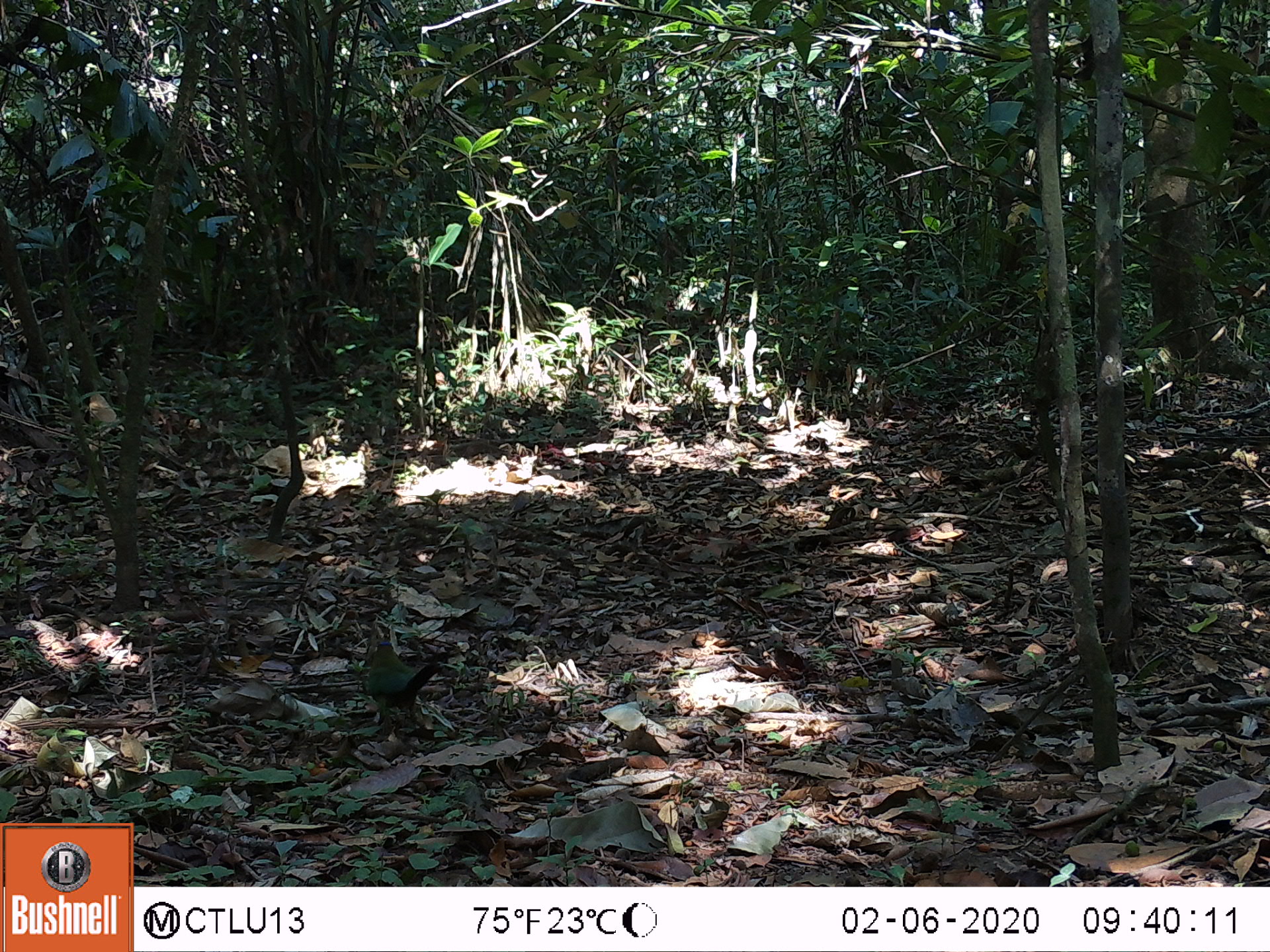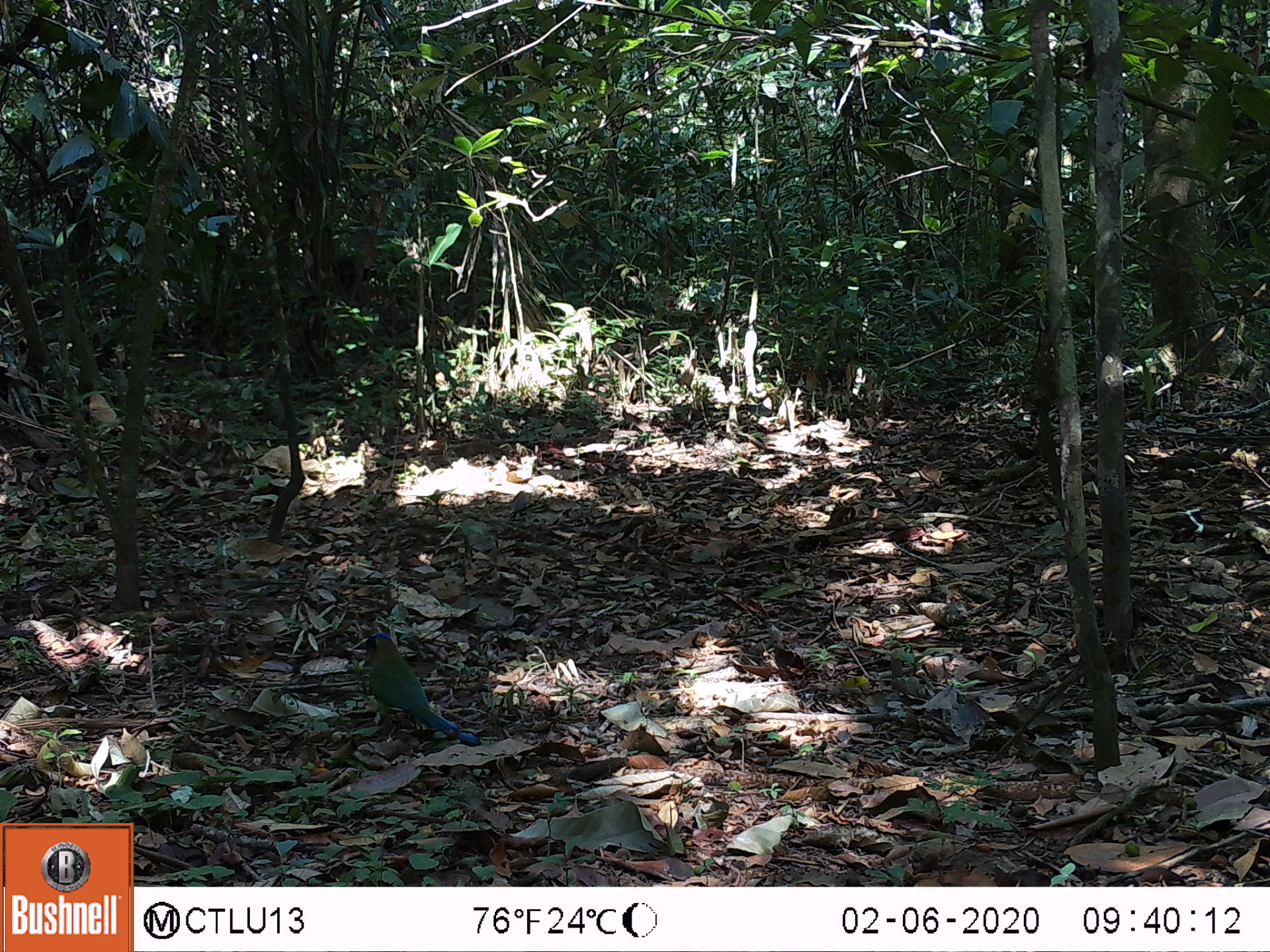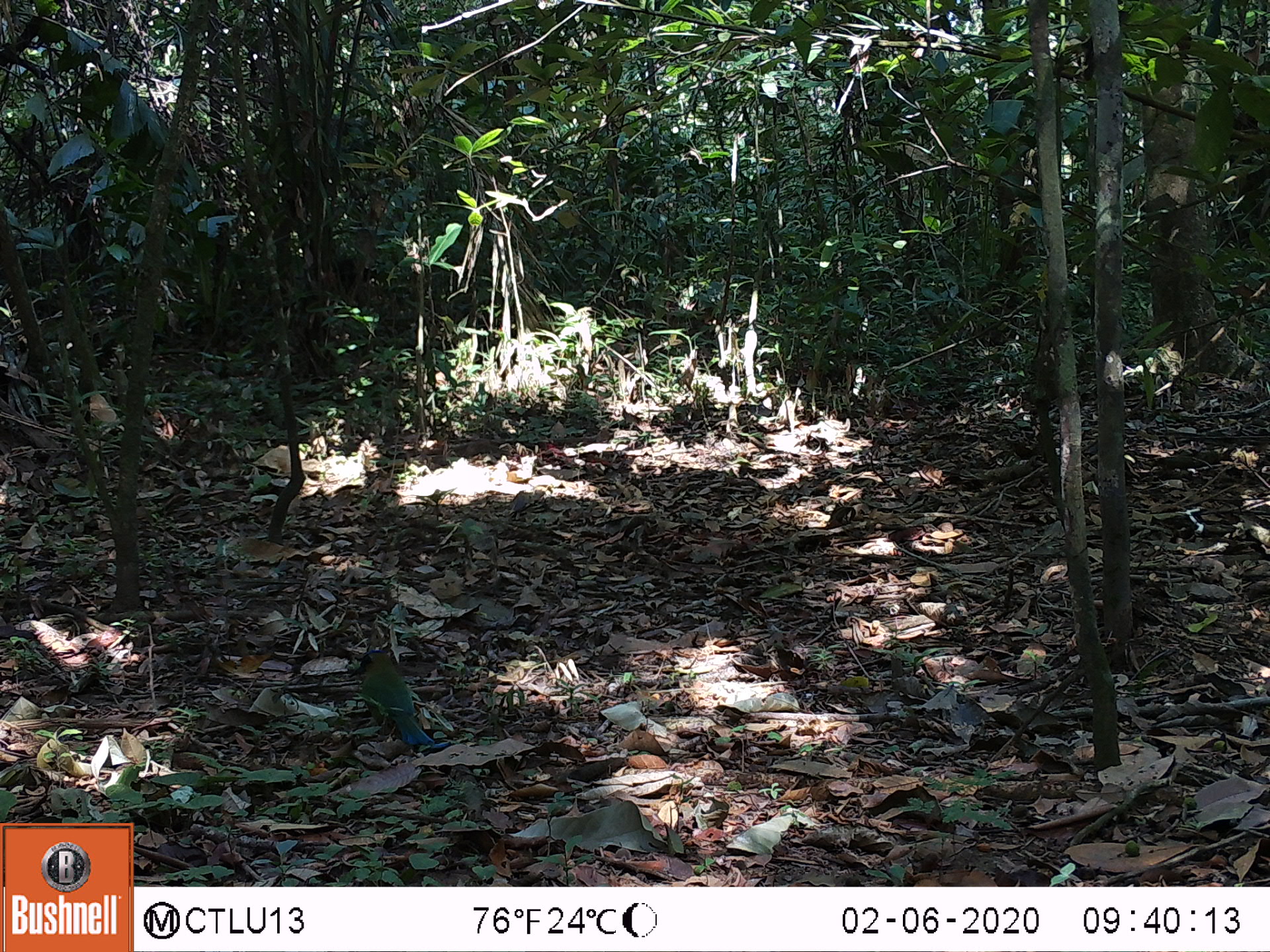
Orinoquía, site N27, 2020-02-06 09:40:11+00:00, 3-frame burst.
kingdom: Animalia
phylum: Chordata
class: Aves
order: Coraciiformes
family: Momotidae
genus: Momotus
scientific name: Momotus momota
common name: amazonian motmot